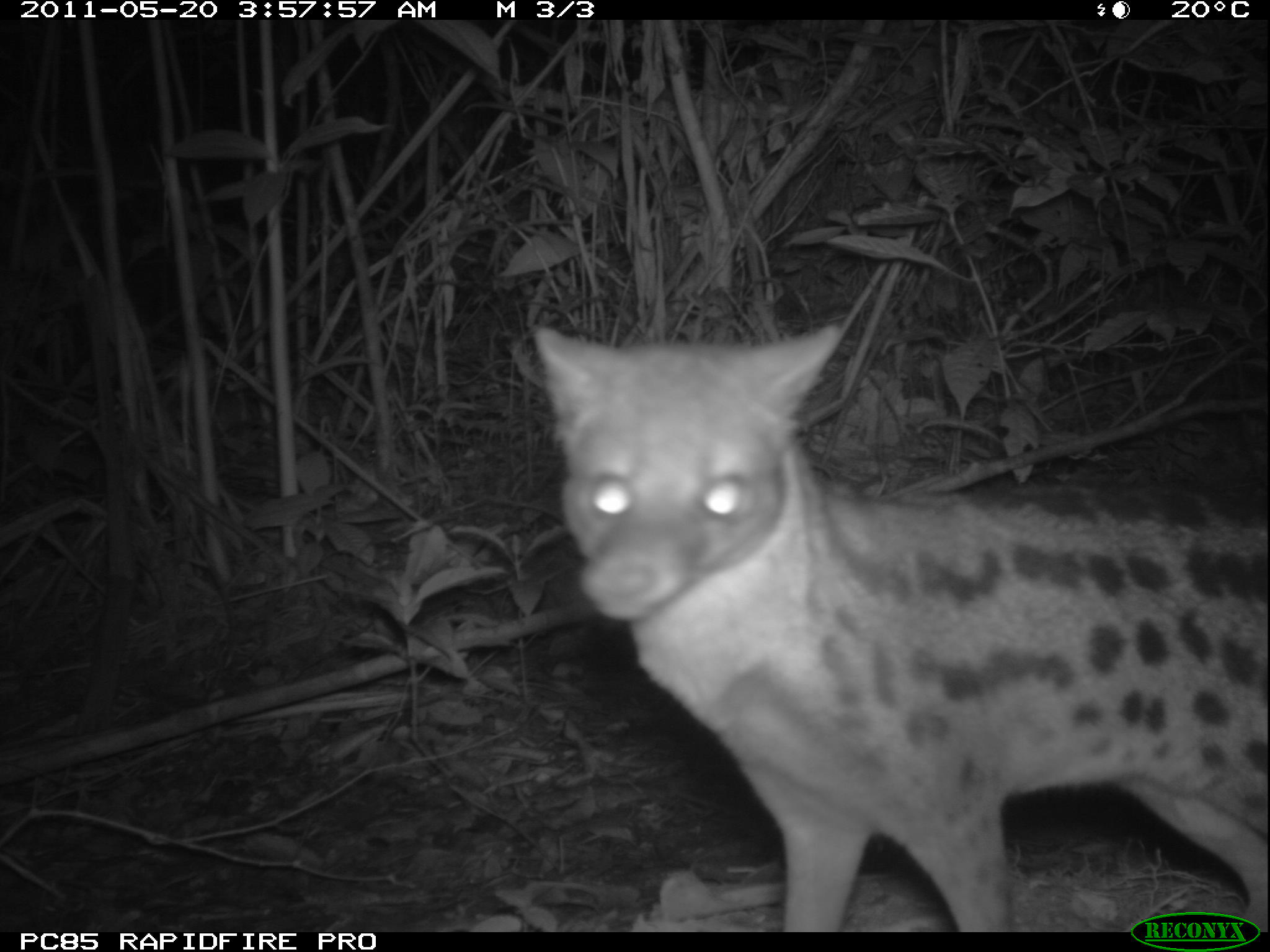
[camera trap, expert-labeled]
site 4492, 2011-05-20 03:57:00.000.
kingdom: Animalia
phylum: Chordata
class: Mammalia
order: Carnivora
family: Eupleridae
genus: Fossa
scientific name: Fossa fossana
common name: fanaloka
Fossa fossana (fanaloka), count 1.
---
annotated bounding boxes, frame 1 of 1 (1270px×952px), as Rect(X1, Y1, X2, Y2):
fossa fossana: Rect(529, 320, 1269, 929)